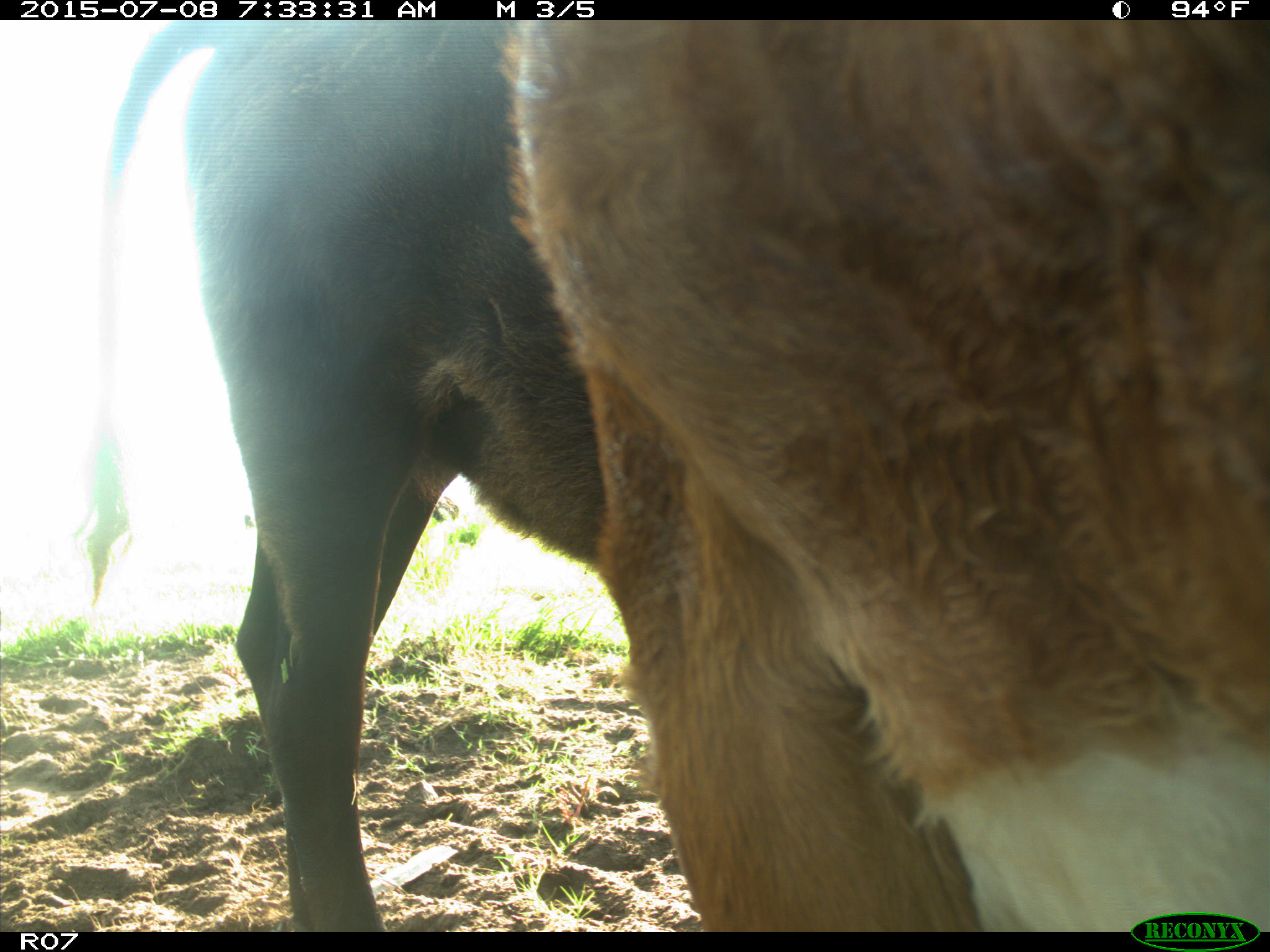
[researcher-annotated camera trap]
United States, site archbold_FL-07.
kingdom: Animalia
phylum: Chordata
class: Mammalia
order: Artiodactyla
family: Bovidae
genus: Bos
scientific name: Bos taurus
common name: domestic cow